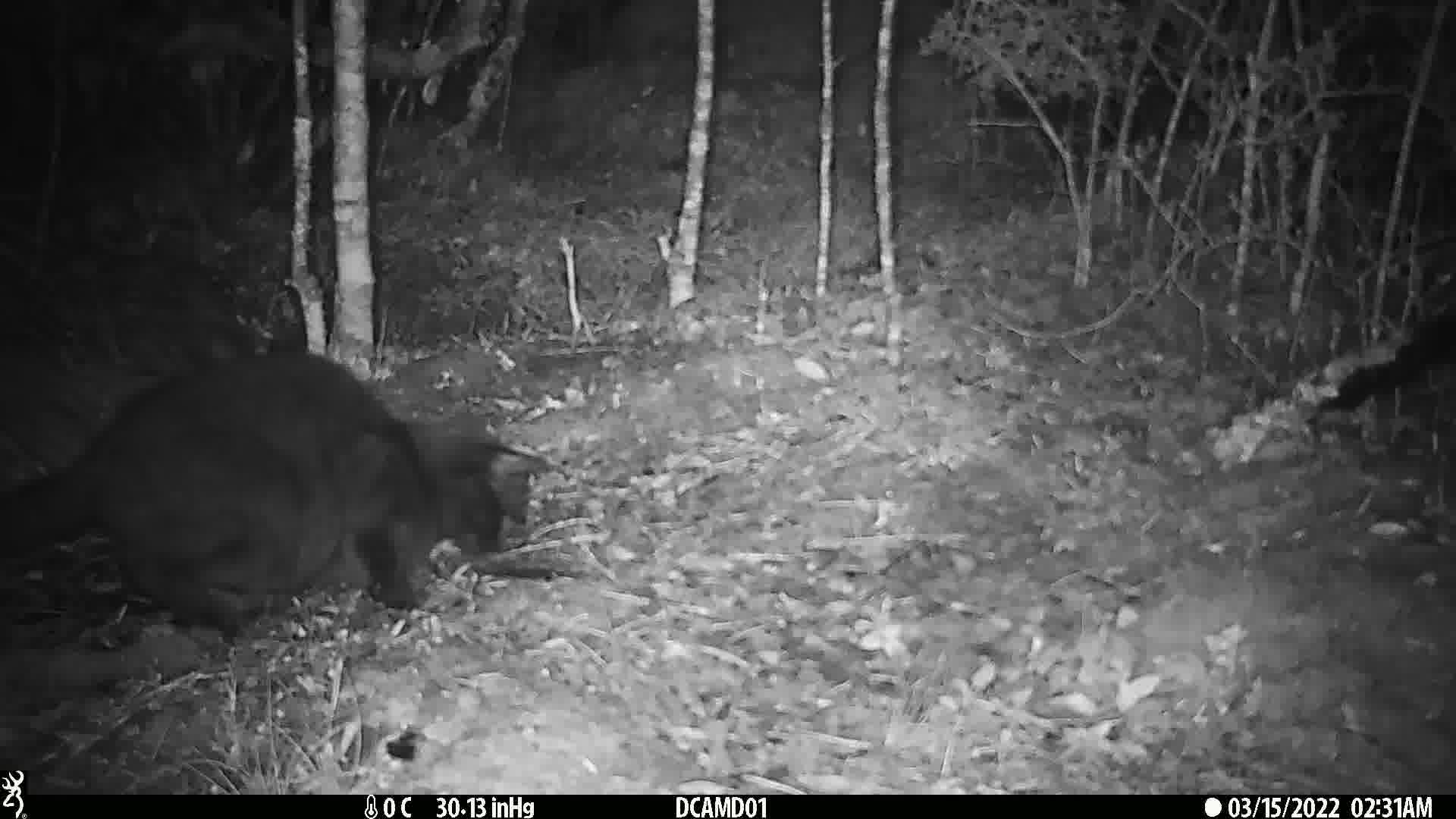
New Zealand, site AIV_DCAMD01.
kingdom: Animalia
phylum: Chordata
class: Mammalia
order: Carnivora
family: Felidae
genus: Felis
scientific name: Felis catus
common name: domestic cat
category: cat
Cat (domestic cat) (Felis catus).